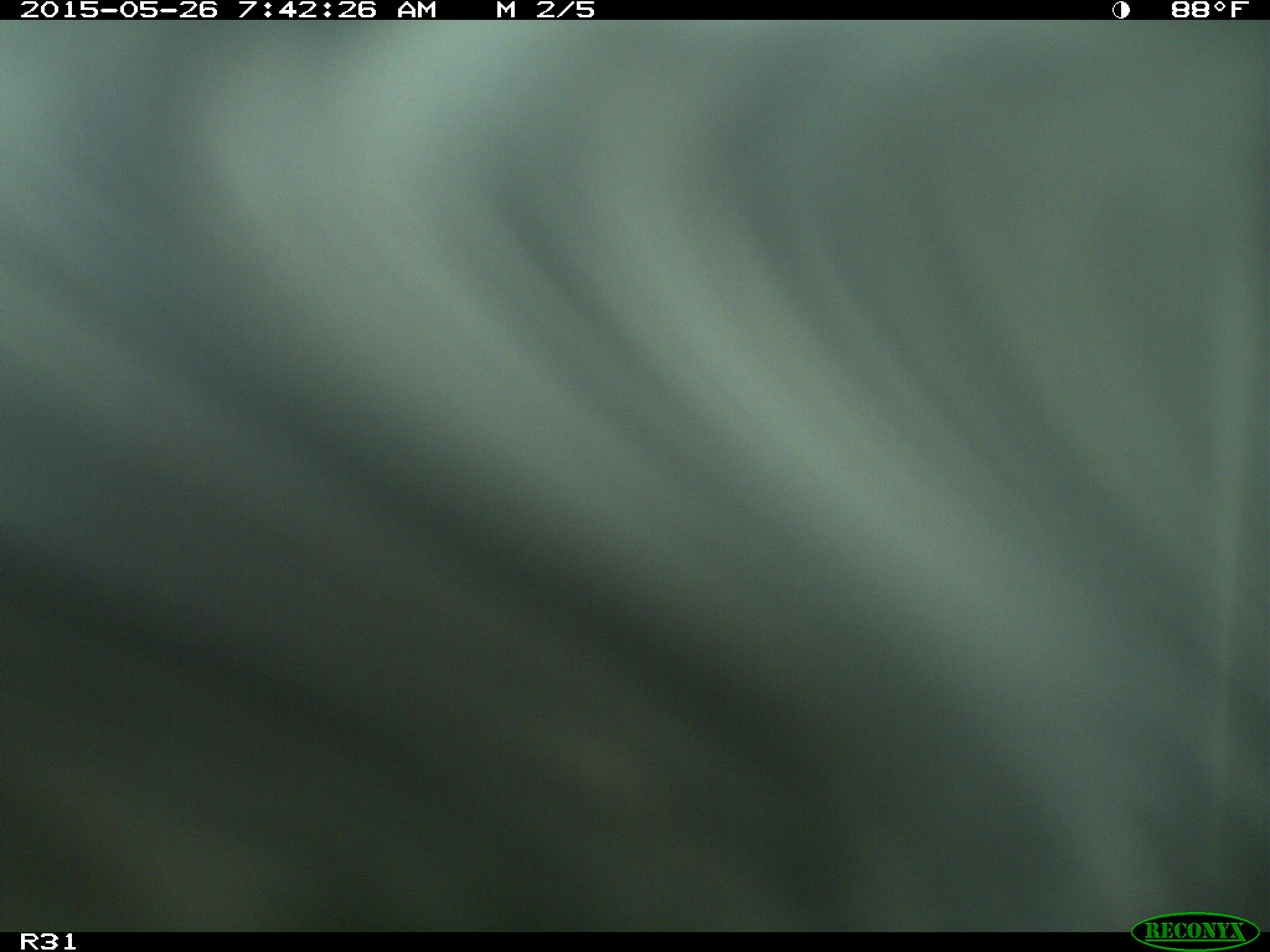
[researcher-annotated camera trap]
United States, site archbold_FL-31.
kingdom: Animalia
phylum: Chordata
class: Mammalia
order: Artiodactyla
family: Bovidae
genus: Bos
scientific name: Bos taurus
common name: domestic cow